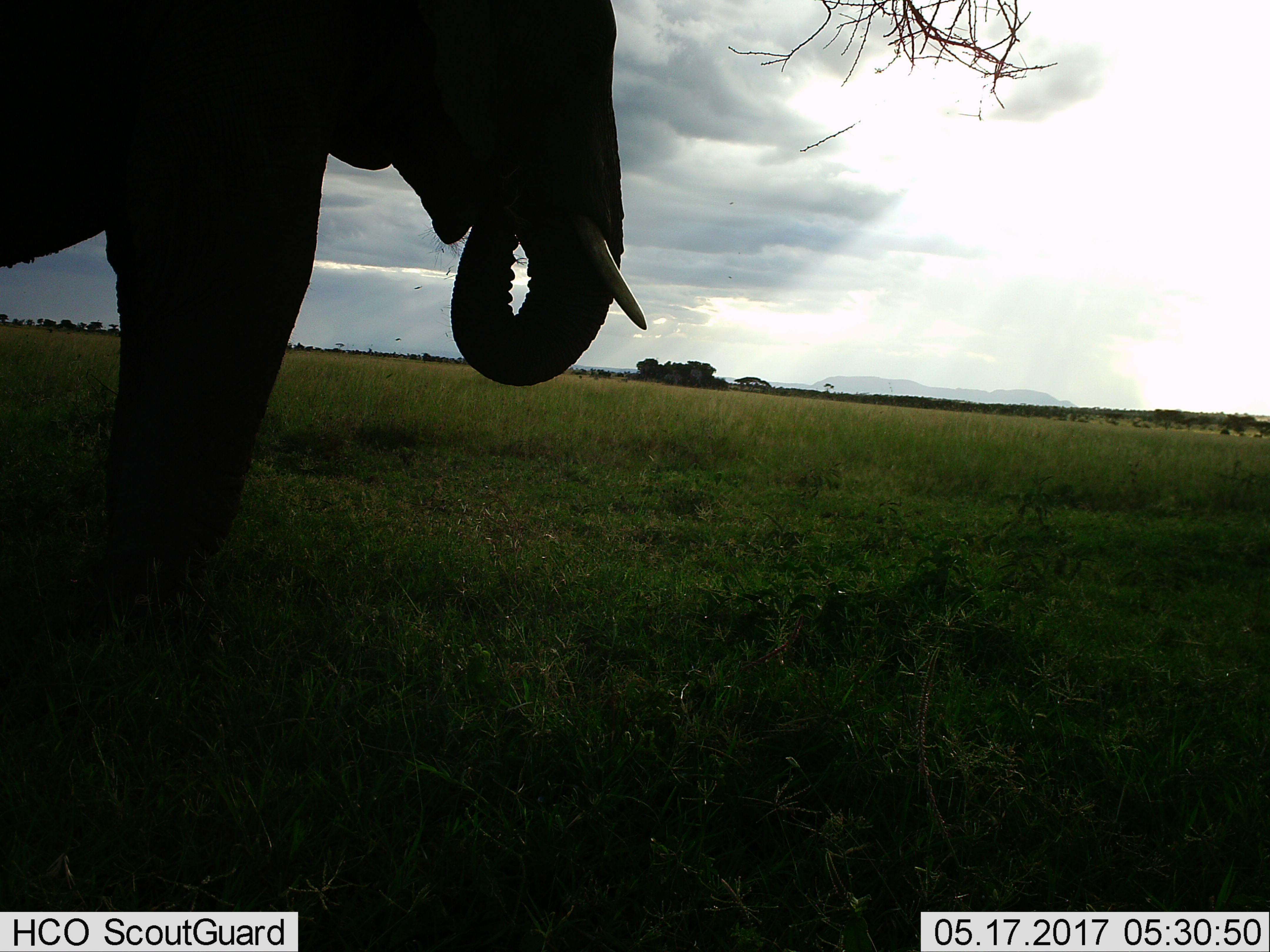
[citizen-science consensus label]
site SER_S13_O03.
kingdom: Animalia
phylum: Chordata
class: Mammalia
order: Proboscidea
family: Elephantidae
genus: Loxodonta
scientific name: Loxodonta africana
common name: african bush elephant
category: elephant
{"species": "elephant (african bush elephant) (Loxodonta africana)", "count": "1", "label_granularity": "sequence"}